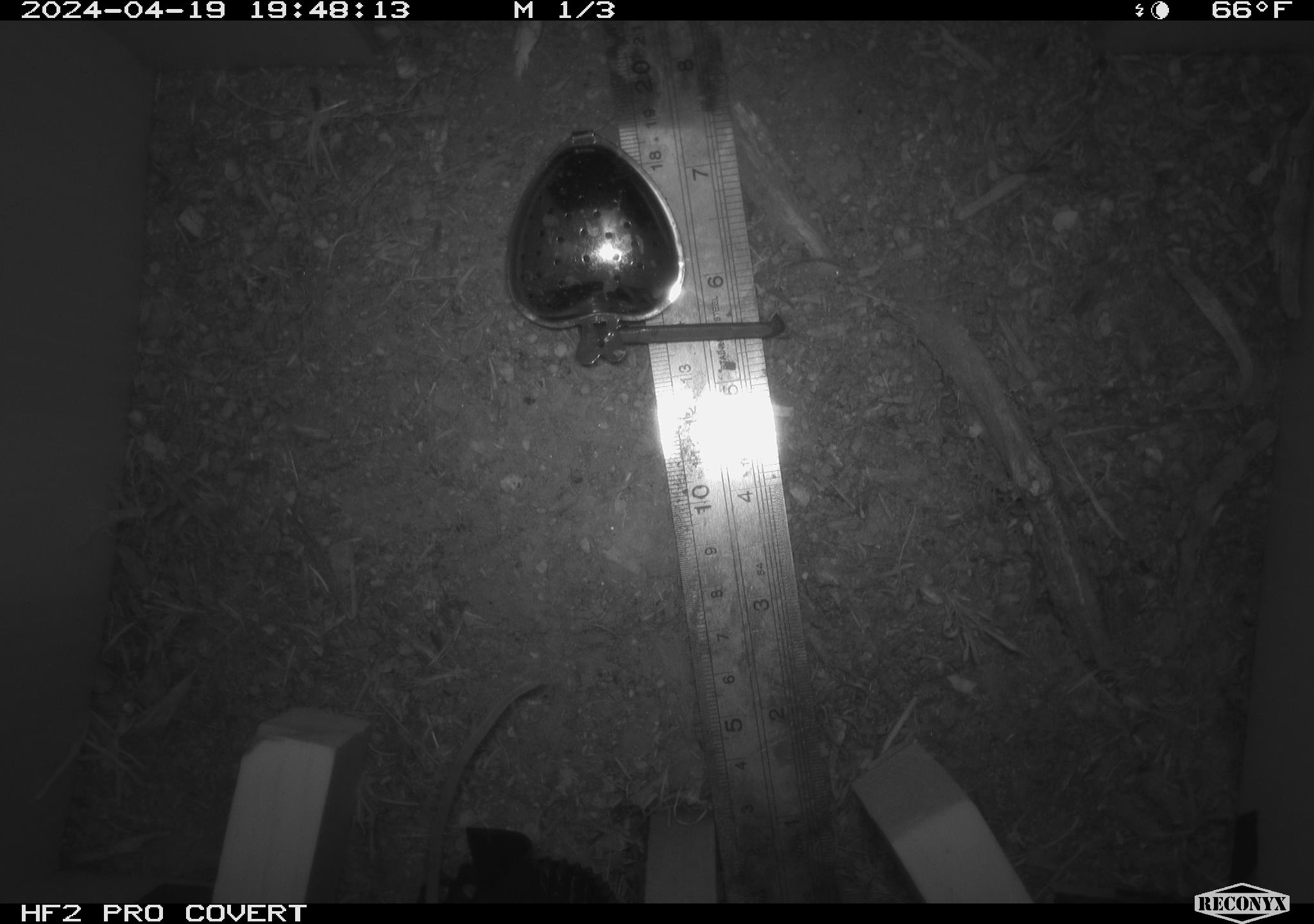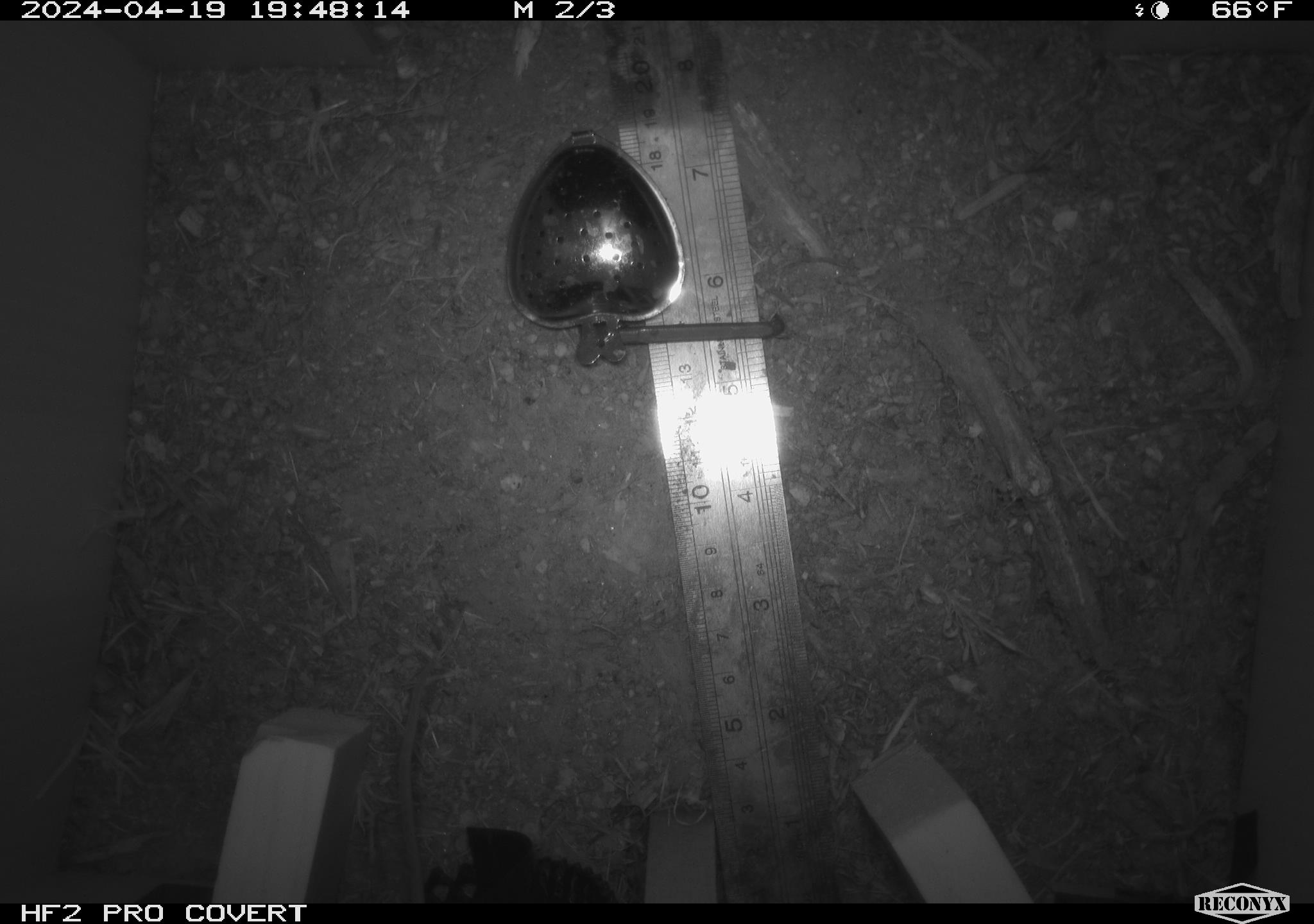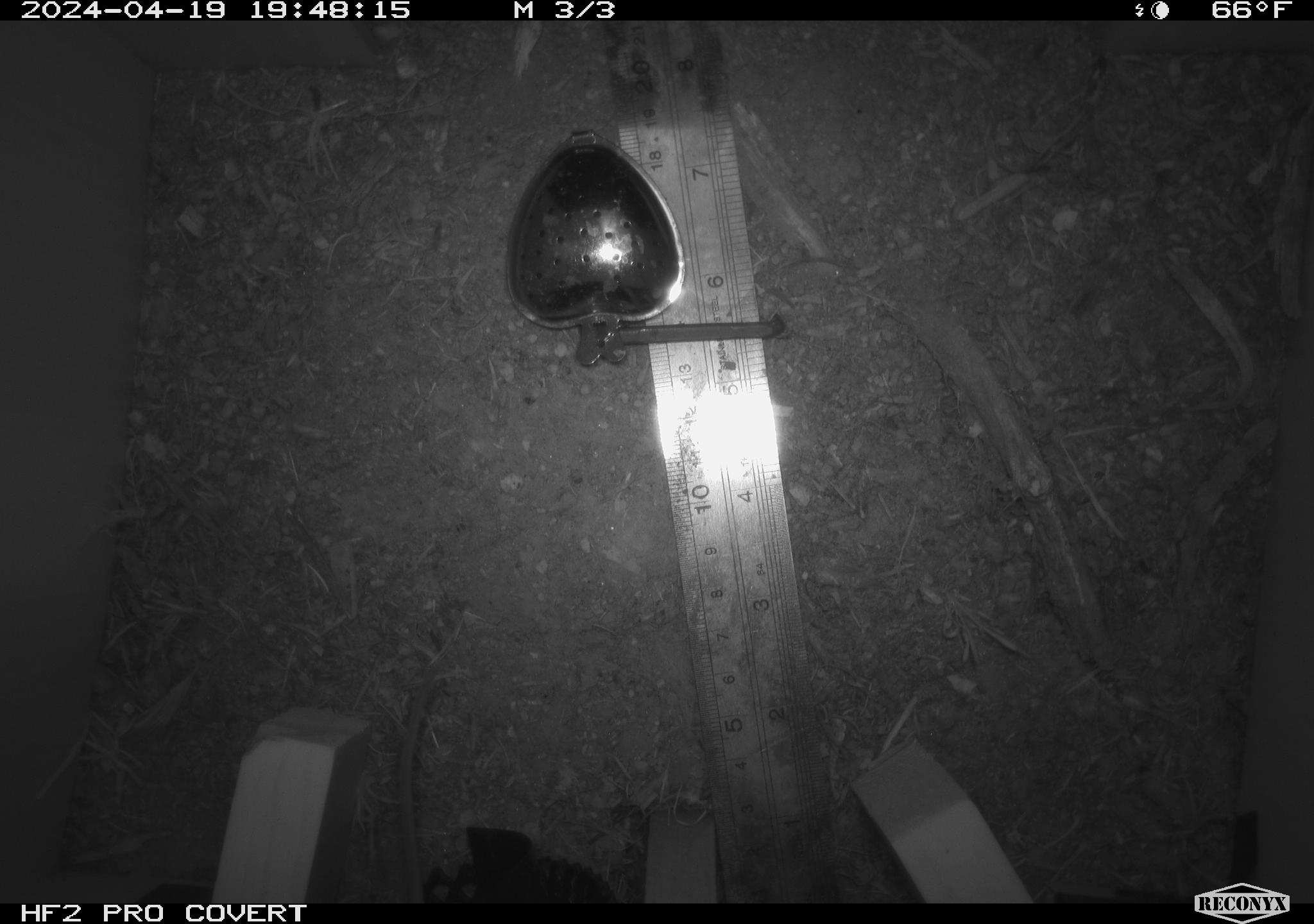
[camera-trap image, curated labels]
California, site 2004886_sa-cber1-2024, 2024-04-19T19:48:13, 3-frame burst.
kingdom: Animalia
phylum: Chordata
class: Mammalia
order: Rodentia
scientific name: Rodentia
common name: mouse species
Mouse species (Rodentia).